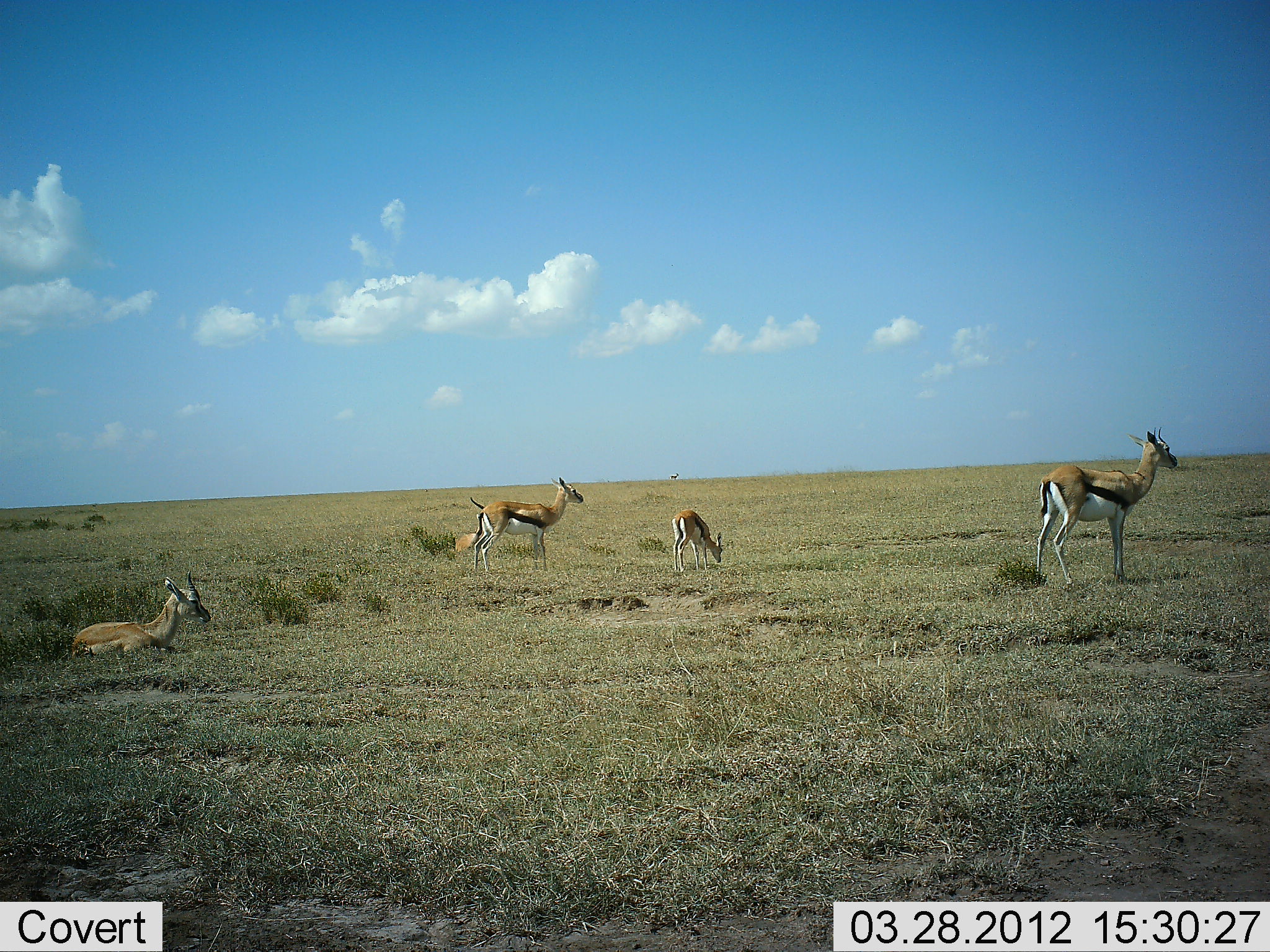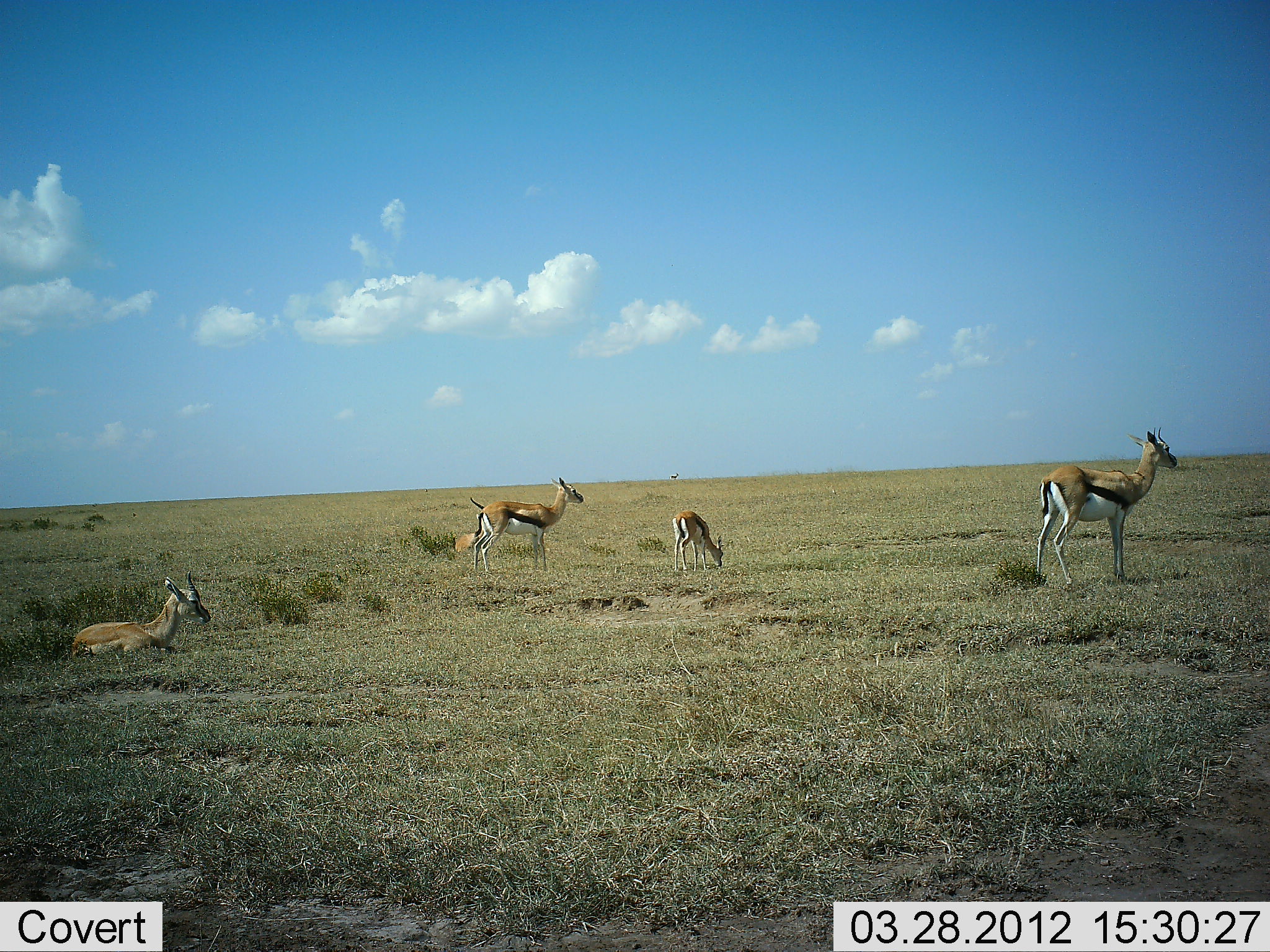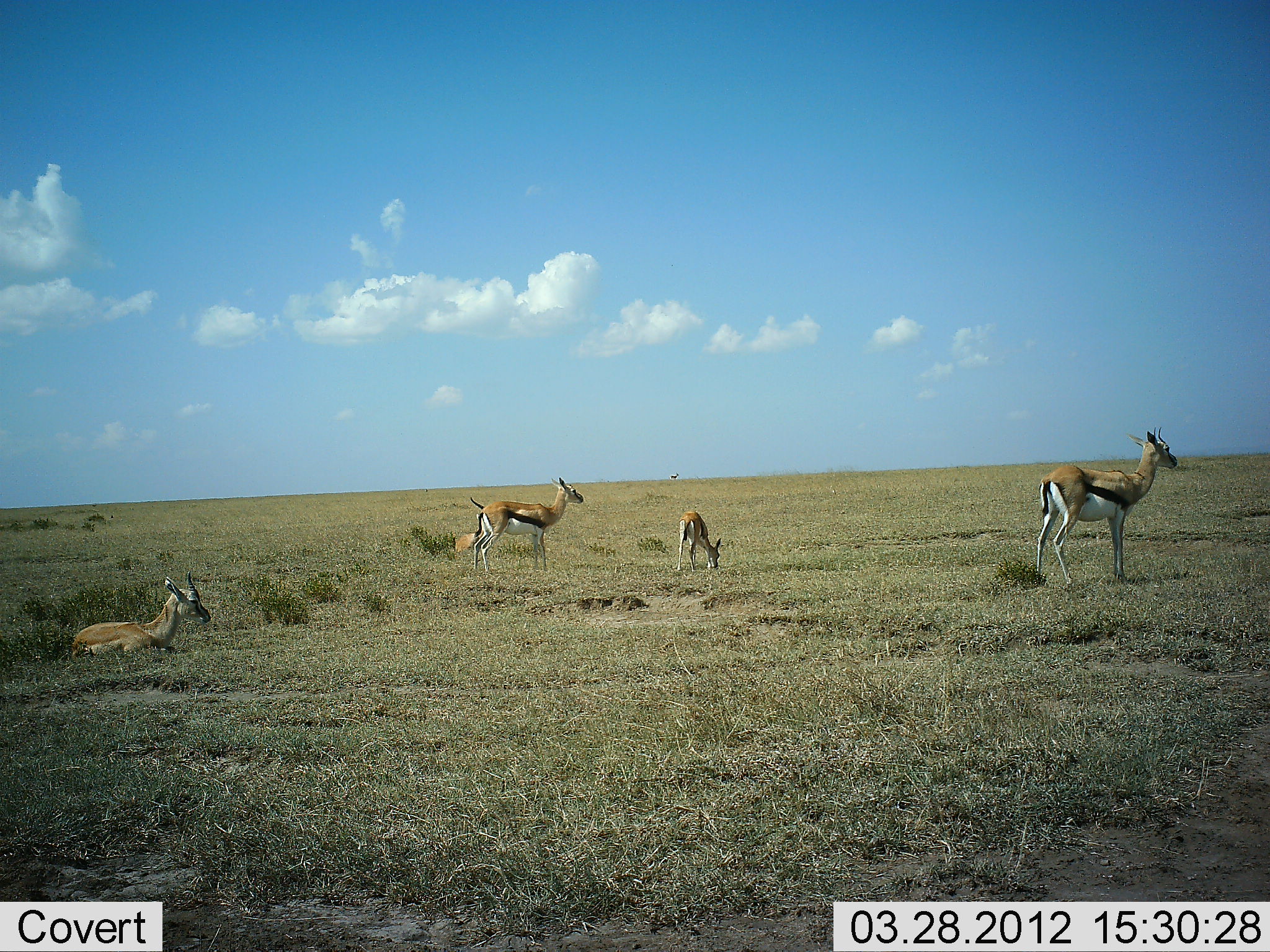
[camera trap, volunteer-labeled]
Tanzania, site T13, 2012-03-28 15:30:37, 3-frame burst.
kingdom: Animalia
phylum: Chordata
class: Mammalia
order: Artiodactyla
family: Bovidae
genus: Eudorcas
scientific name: Eudorcas thomsonii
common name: thomson's gazelle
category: gazellethomsons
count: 5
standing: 90%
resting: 80%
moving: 10%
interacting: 10%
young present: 50%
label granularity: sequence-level